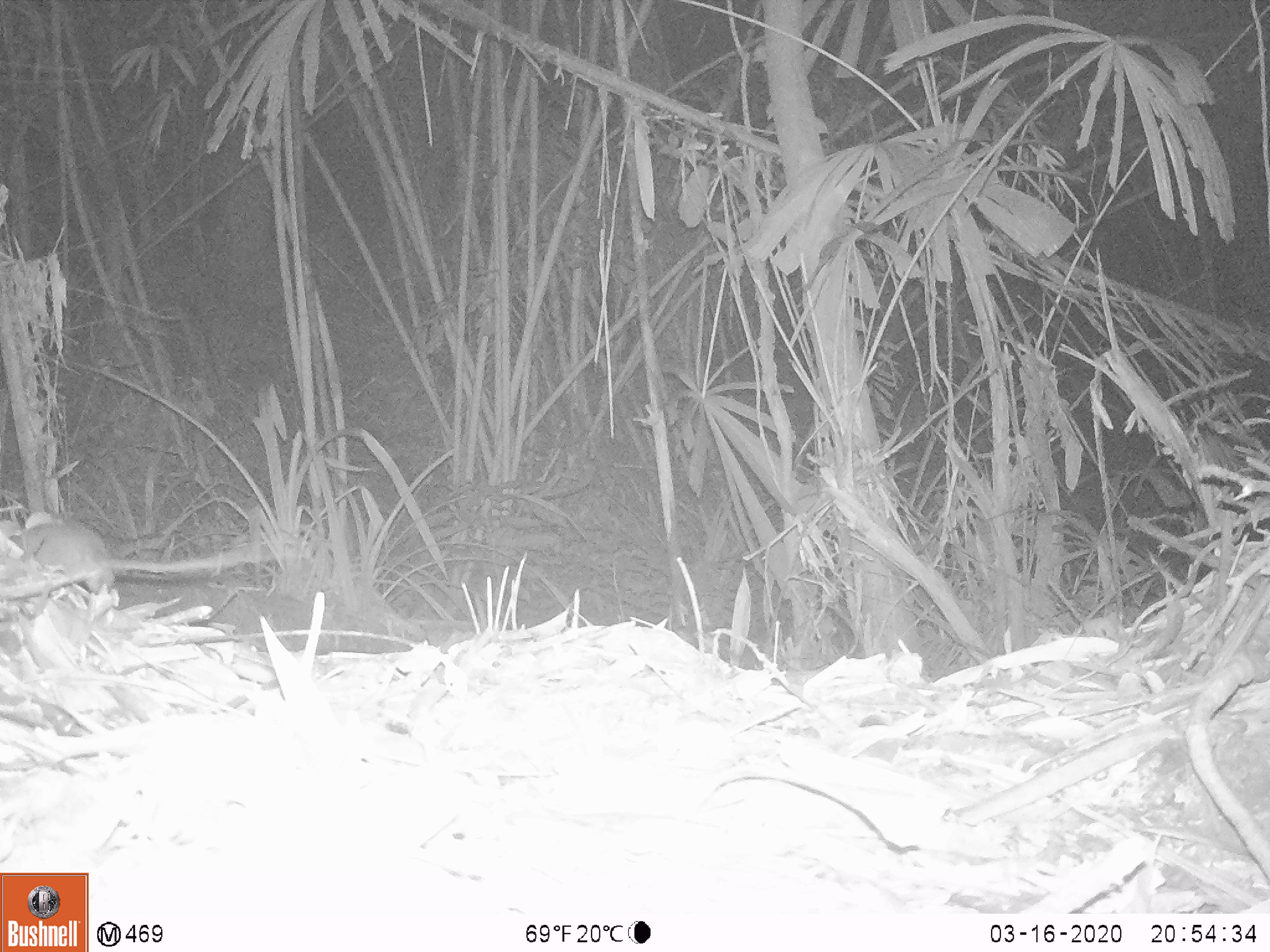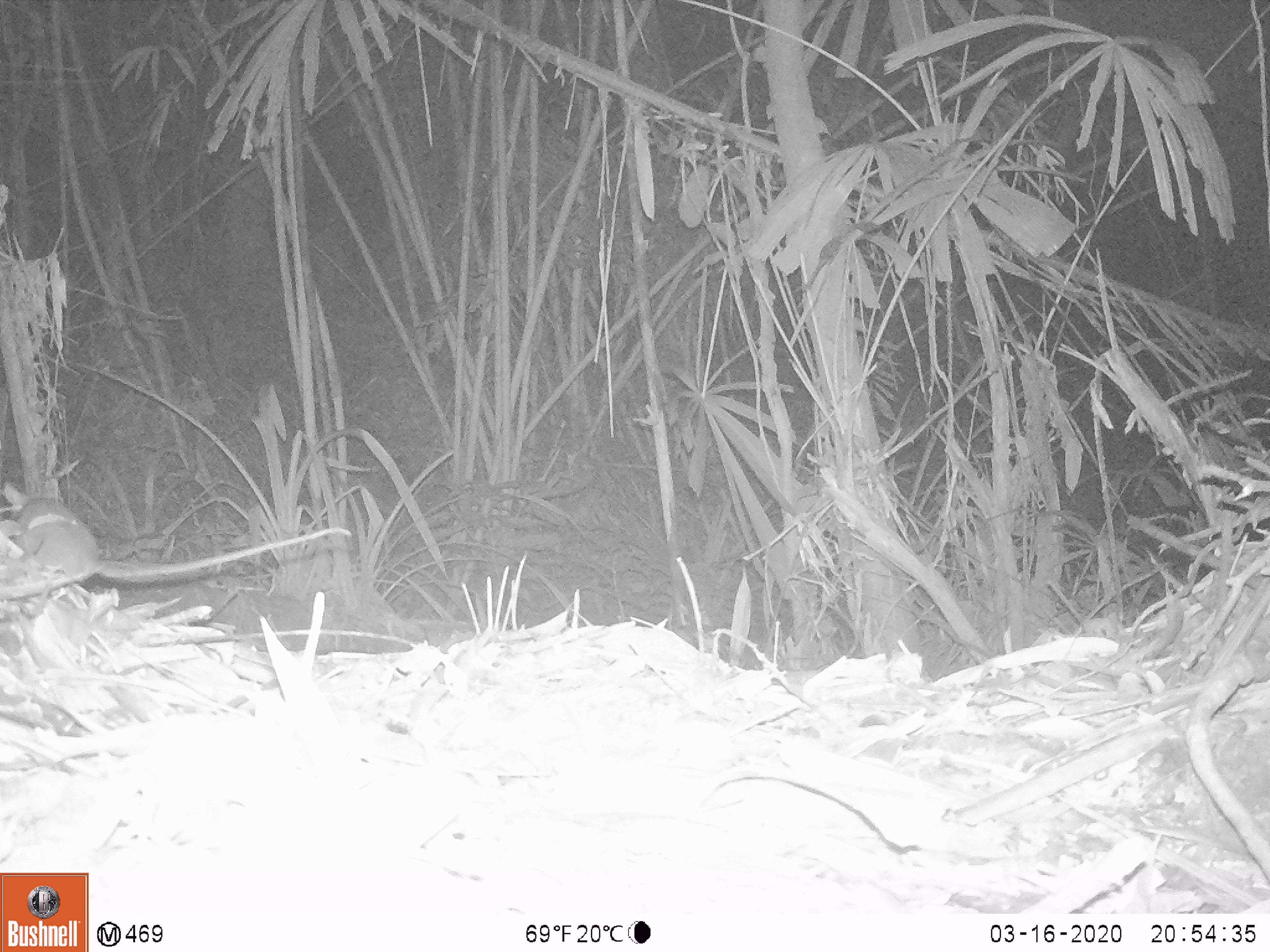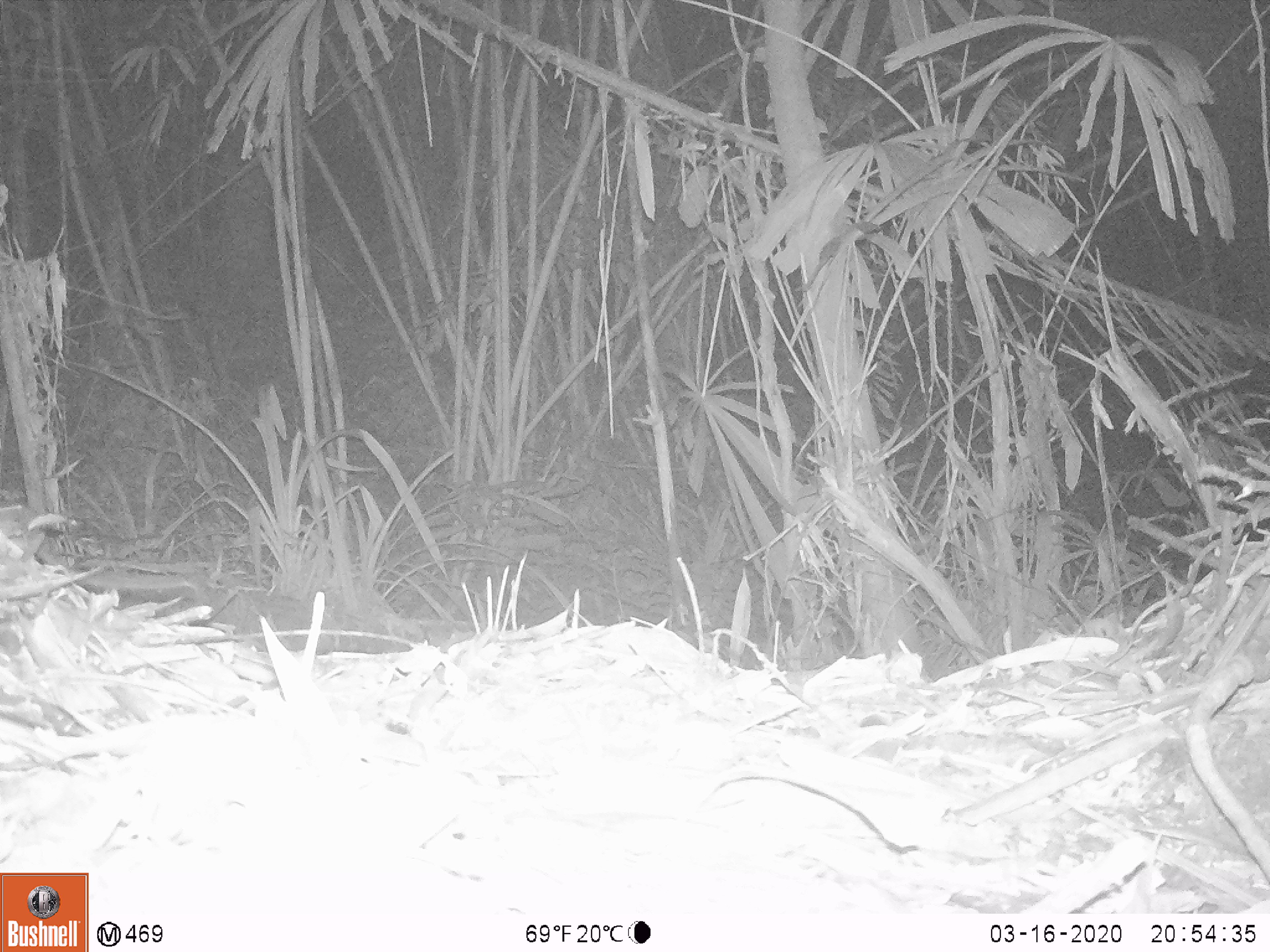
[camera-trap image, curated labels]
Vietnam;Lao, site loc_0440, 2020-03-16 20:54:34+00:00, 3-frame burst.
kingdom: Animalia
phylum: Chordata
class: Mammalia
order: Rodentia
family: Muridae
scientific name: Muridae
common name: old-world mice and rats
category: unidentified murid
Unidentified murid (old-world mice and rats) (Muridae). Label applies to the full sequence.